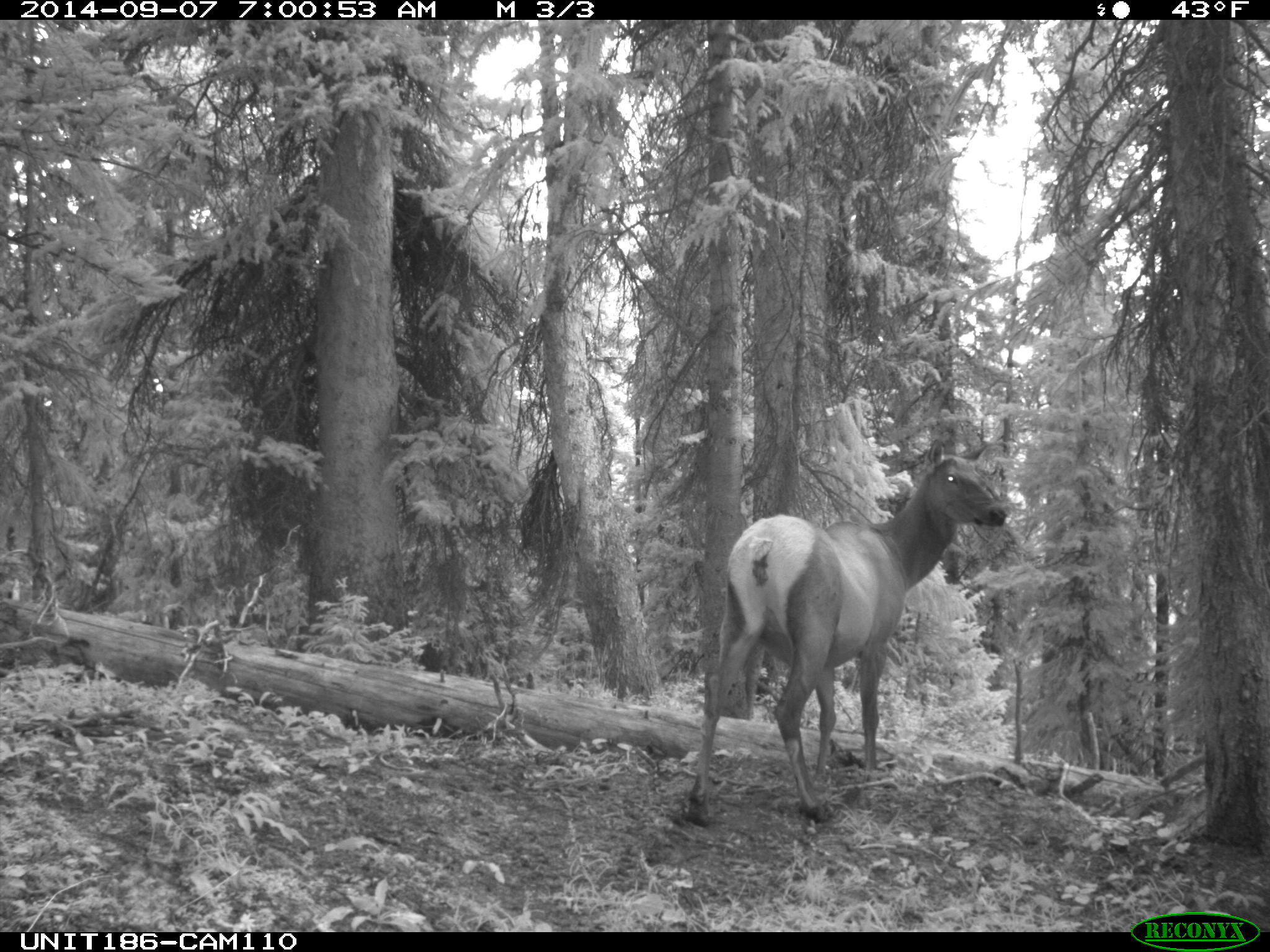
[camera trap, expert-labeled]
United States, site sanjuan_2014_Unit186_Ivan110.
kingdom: Animalia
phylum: Chordata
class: Mammalia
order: Artiodactyla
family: Cervidae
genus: Cervus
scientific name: Cervus elaphus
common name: red deer